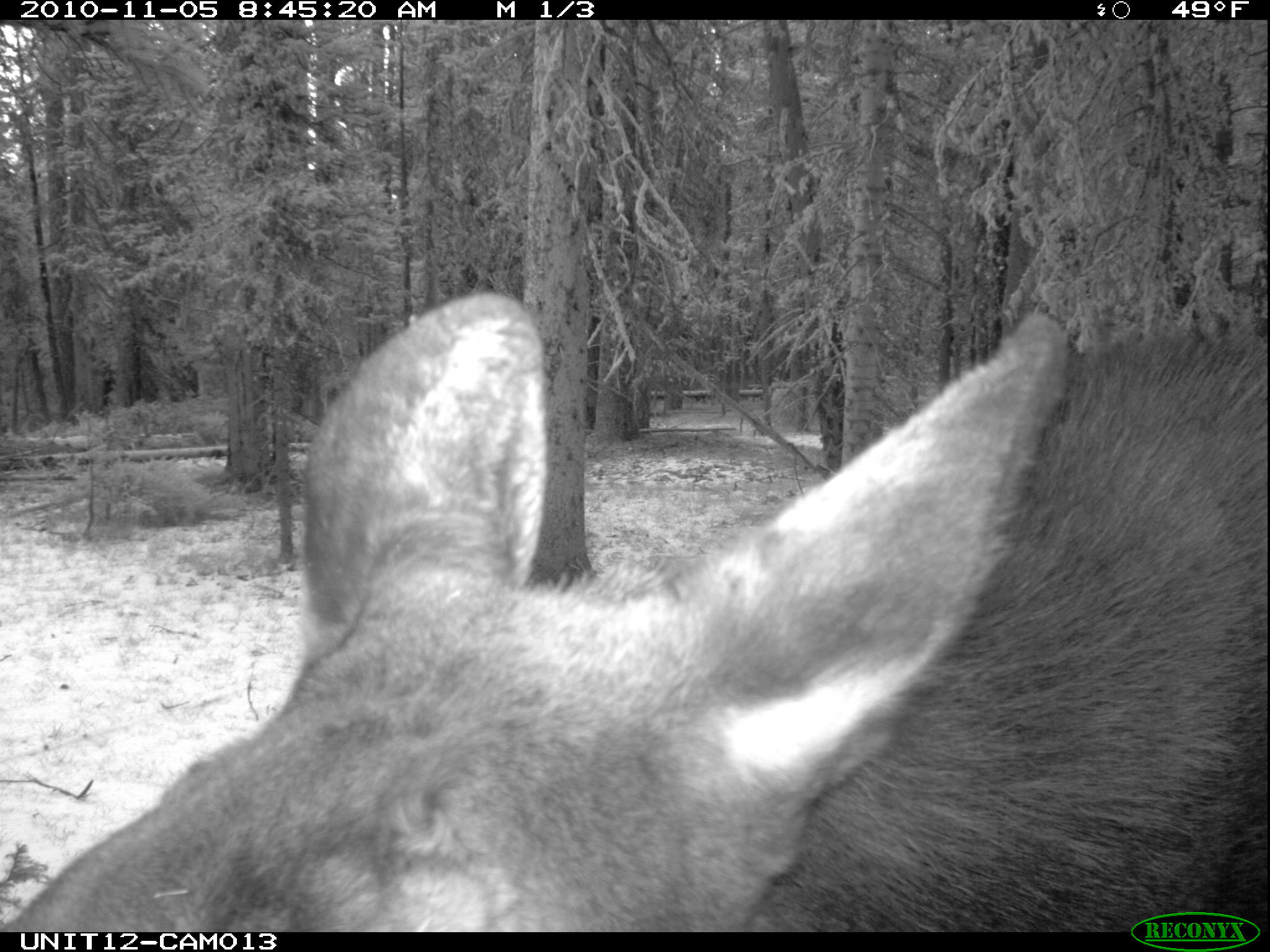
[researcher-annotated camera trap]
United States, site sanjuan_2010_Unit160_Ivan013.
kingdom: Animalia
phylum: Chordata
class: Mammalia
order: Artiodactyla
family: Cervidae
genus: Alces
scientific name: Alces alces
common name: moose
Alces alces (moose).